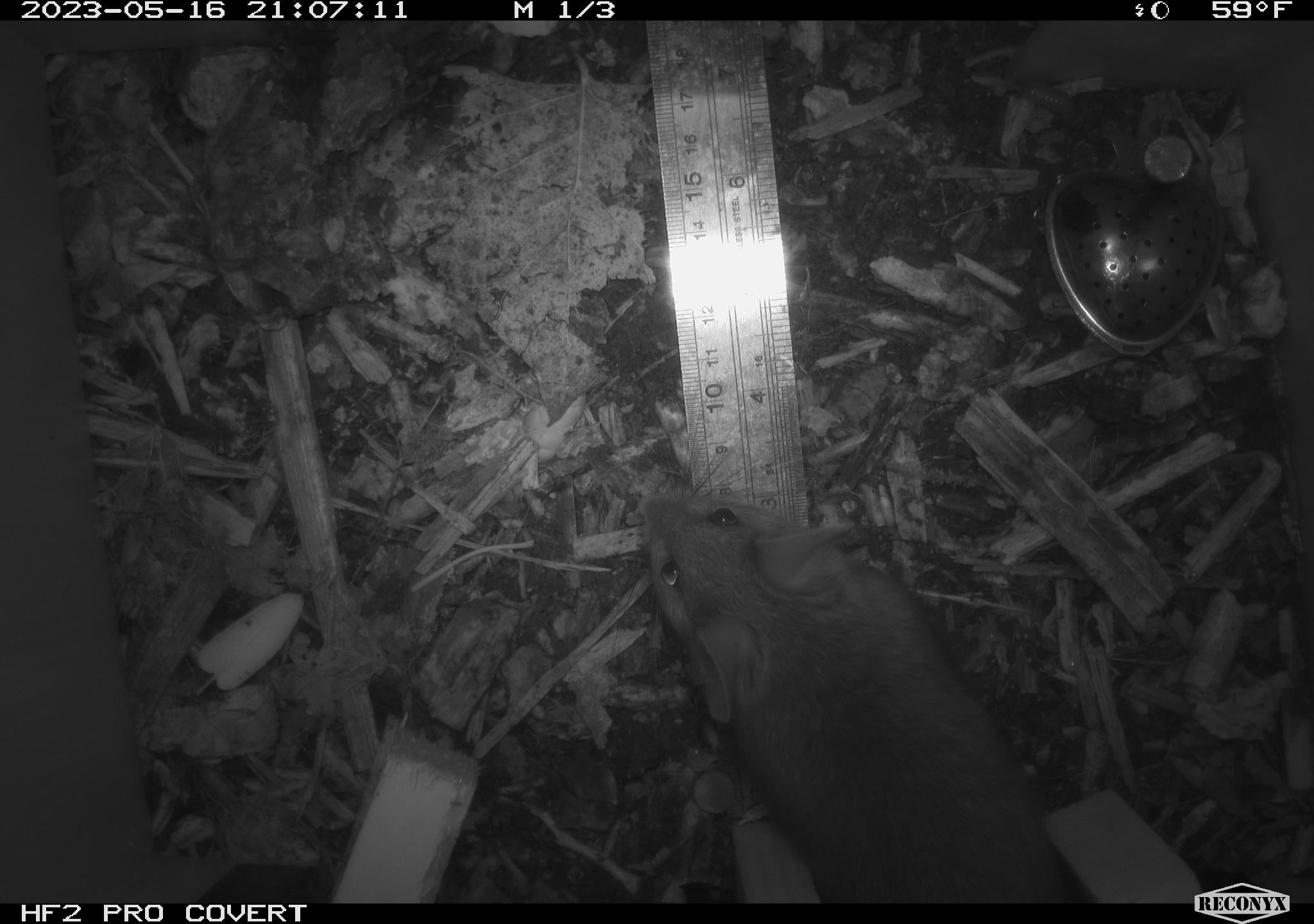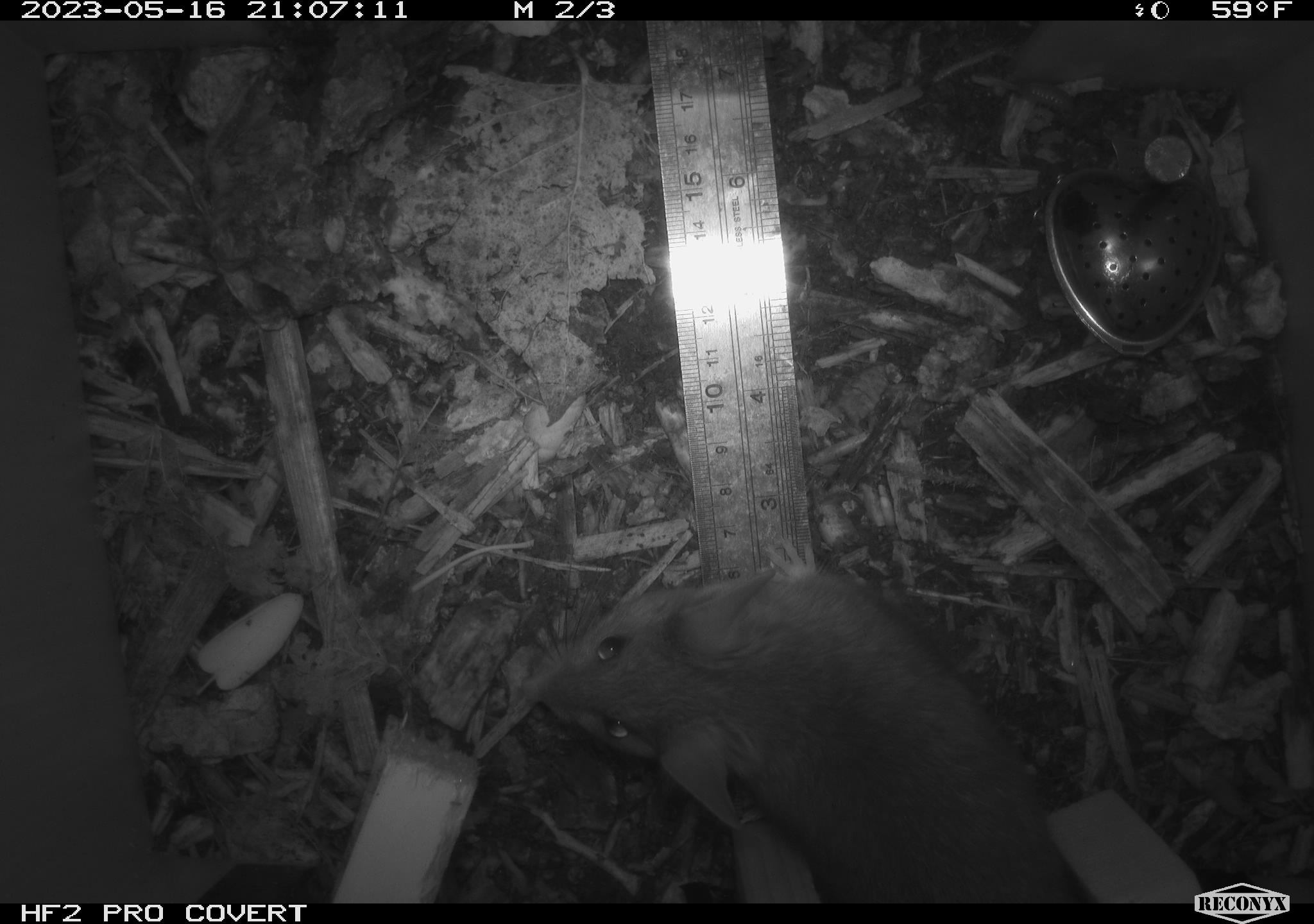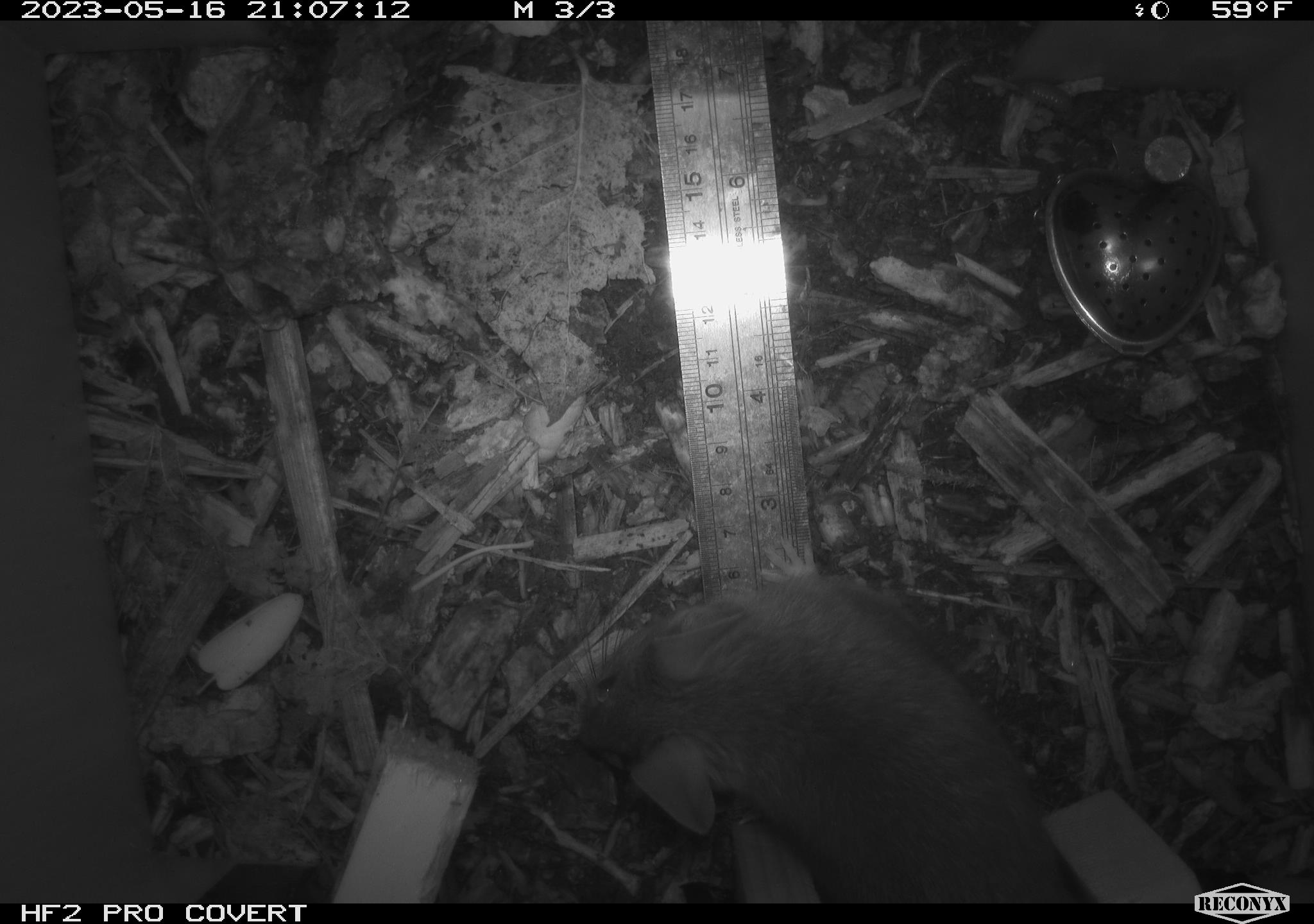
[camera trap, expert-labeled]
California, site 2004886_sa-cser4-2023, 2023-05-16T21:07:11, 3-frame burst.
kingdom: Animalia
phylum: Chordata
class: Mammalia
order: Rodentia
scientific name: Rodentia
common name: woodrat or rat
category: woodrat or rat species